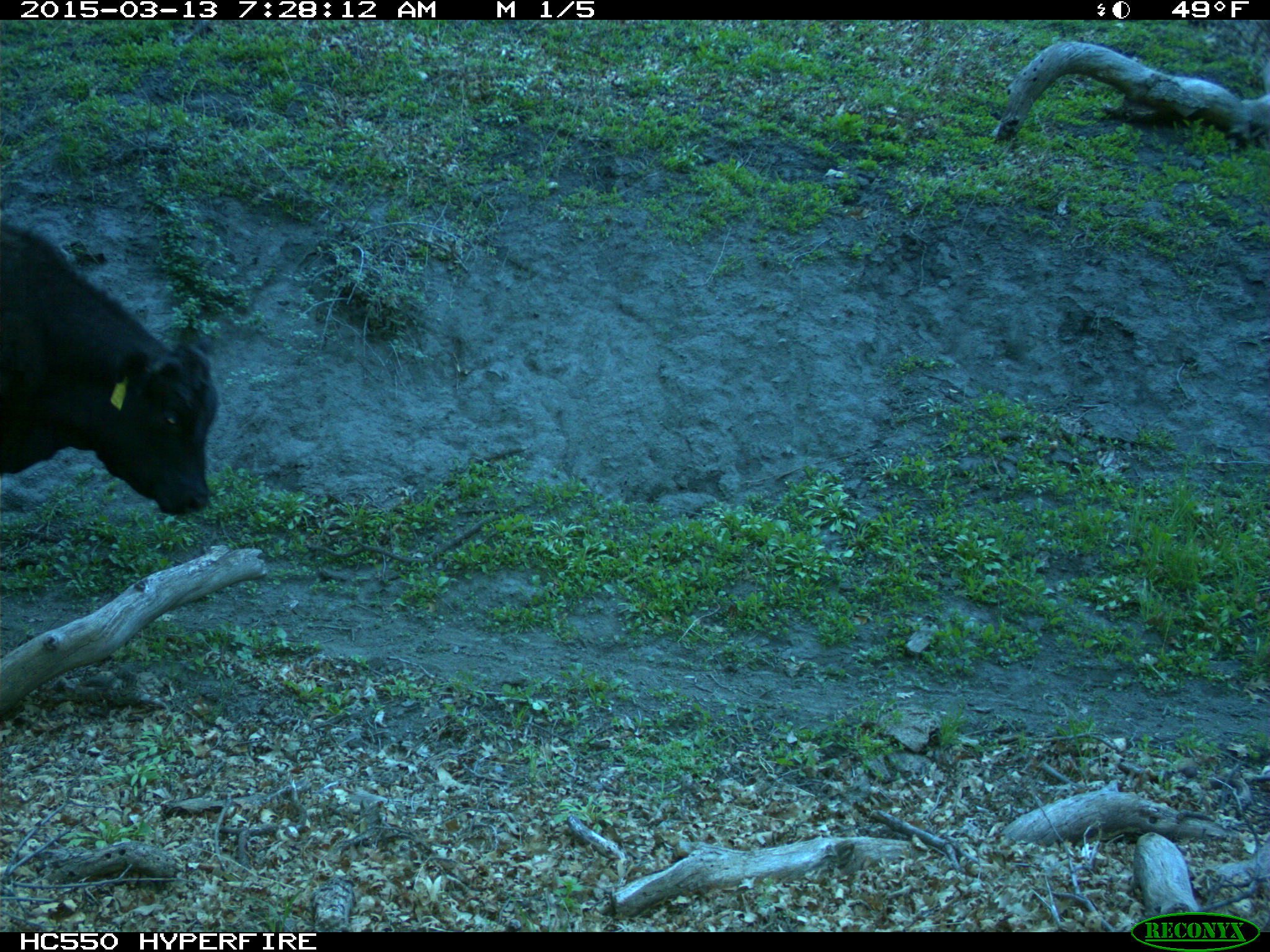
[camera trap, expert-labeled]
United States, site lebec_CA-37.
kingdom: Animalia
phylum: Chordata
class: Mammalia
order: Artiodactyla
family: Bovidae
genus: Bos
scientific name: Bos taurus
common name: domestic cow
Bos taurus (domestic cow).